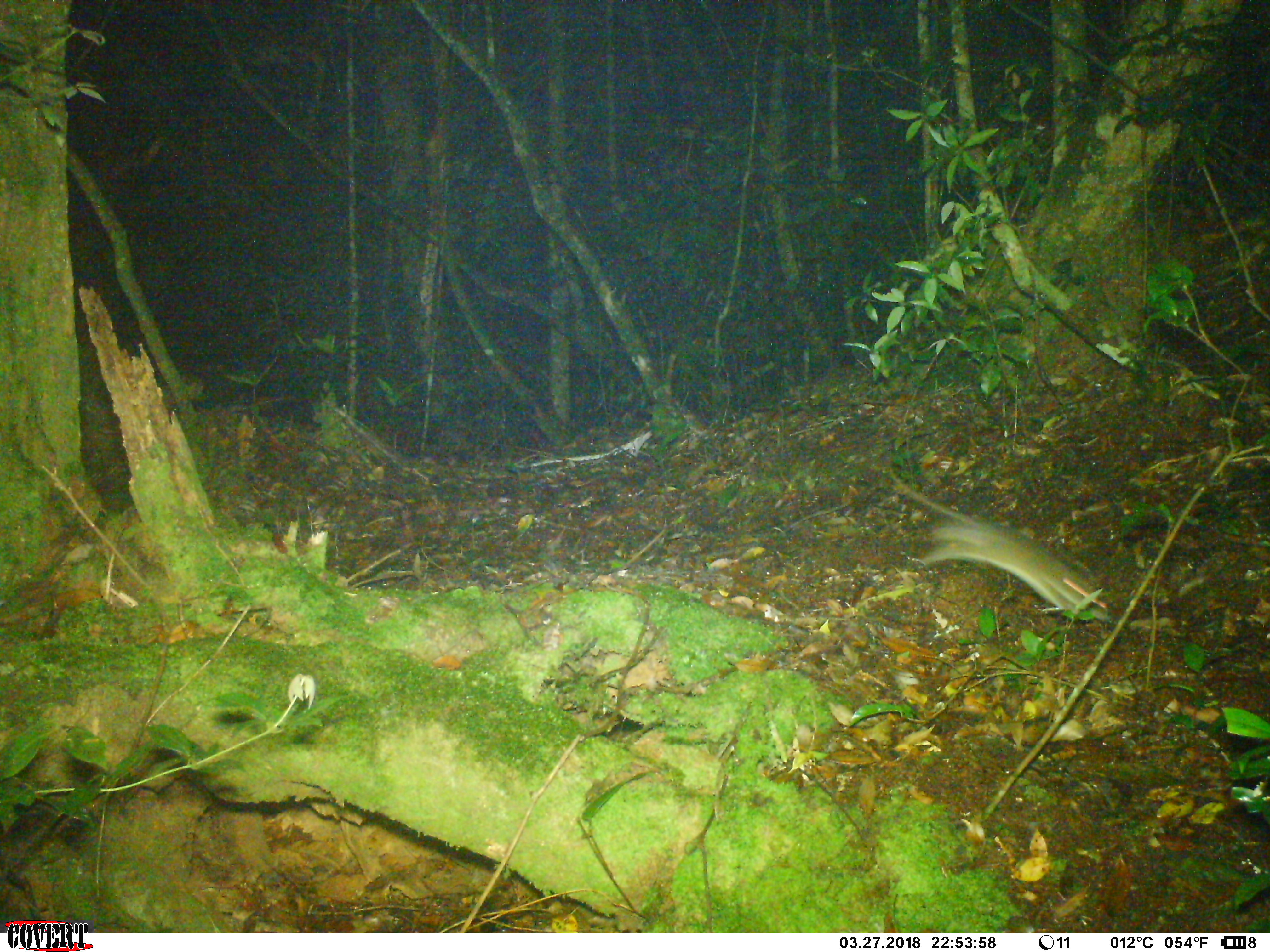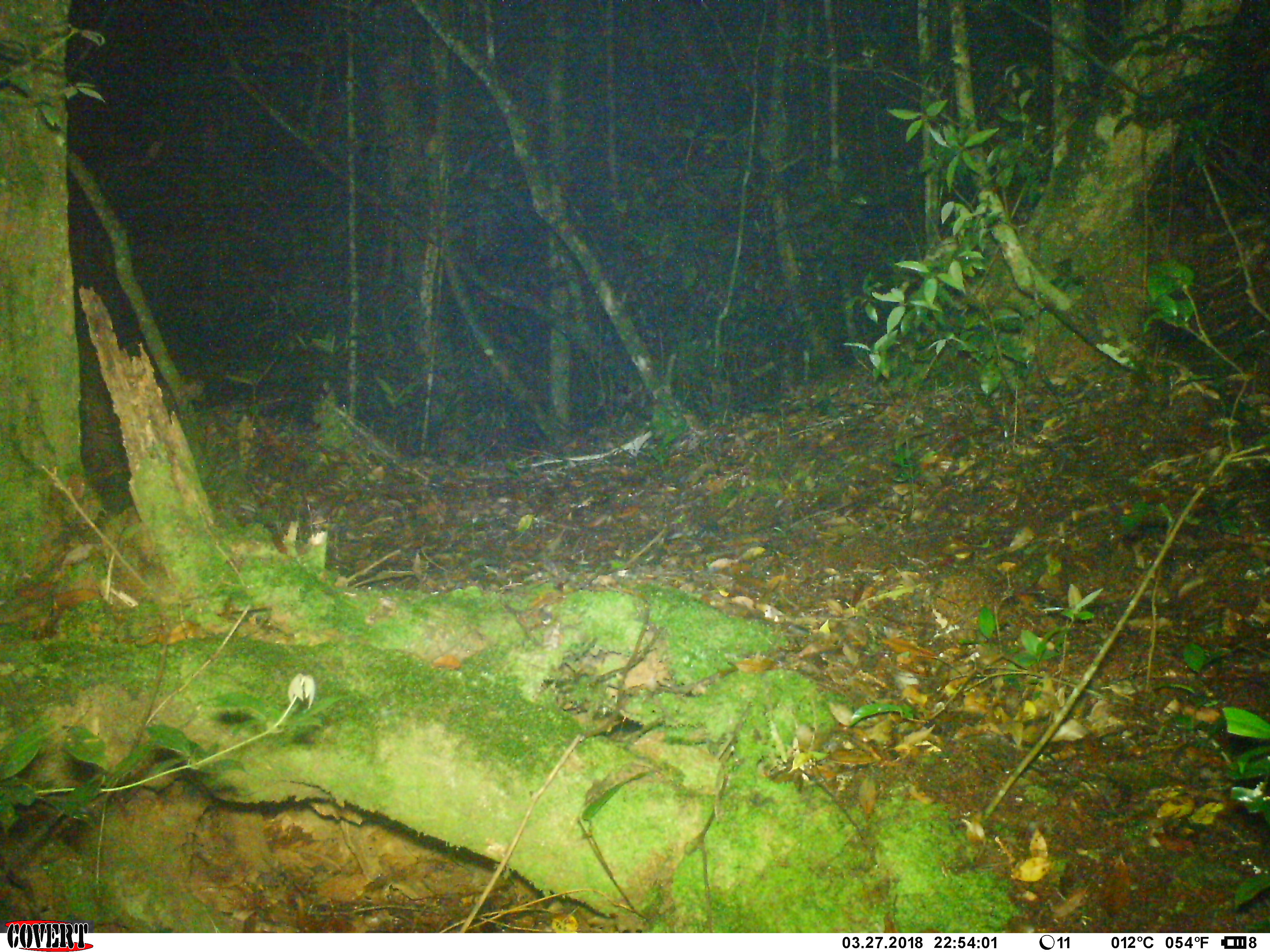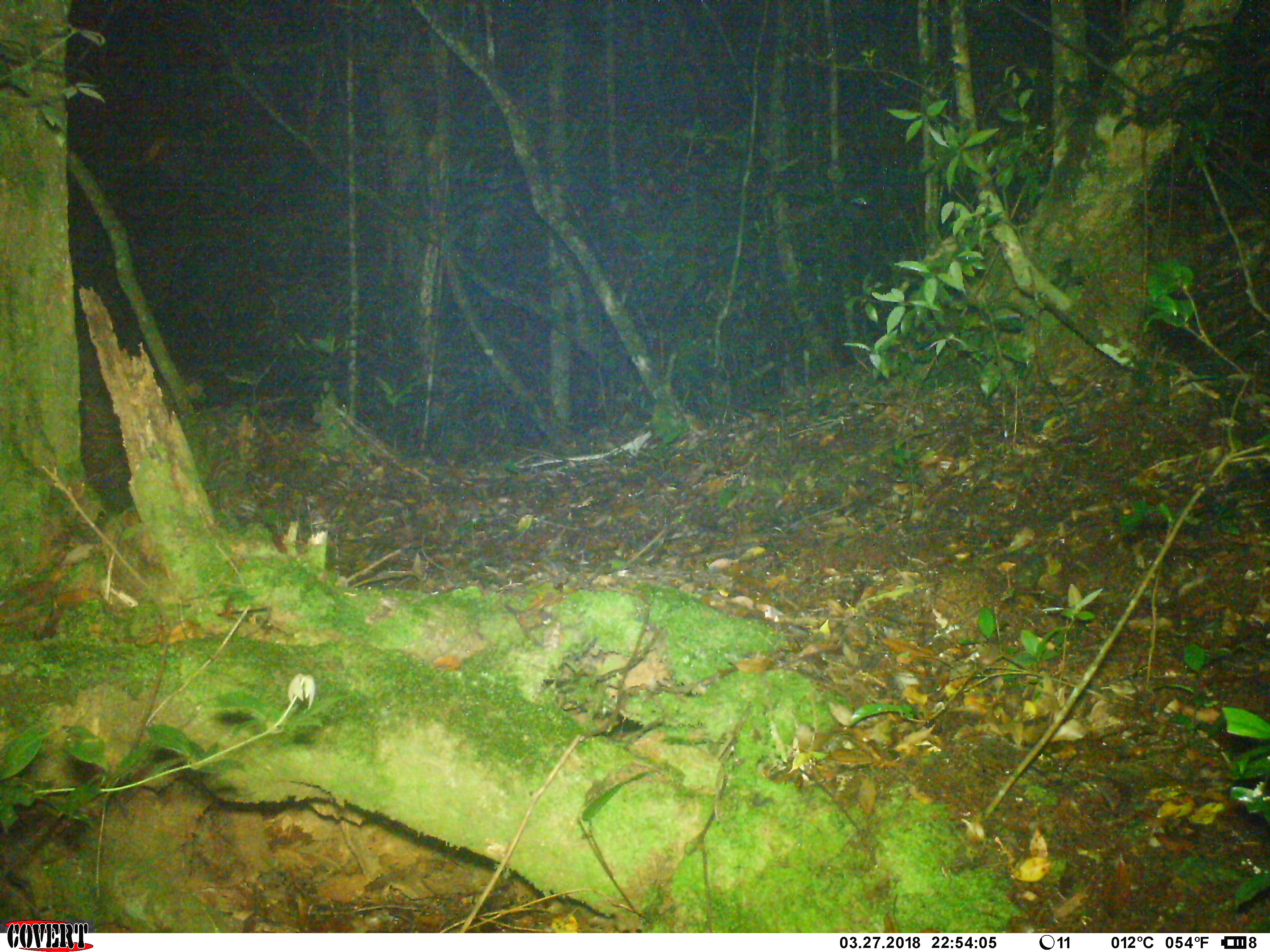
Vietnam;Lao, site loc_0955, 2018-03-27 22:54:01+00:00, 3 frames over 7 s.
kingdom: Animalia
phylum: Chordata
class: Mammalia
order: Rodentia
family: Muridae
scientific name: Muridae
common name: old-world mice and rats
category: unidentified murid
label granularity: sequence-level